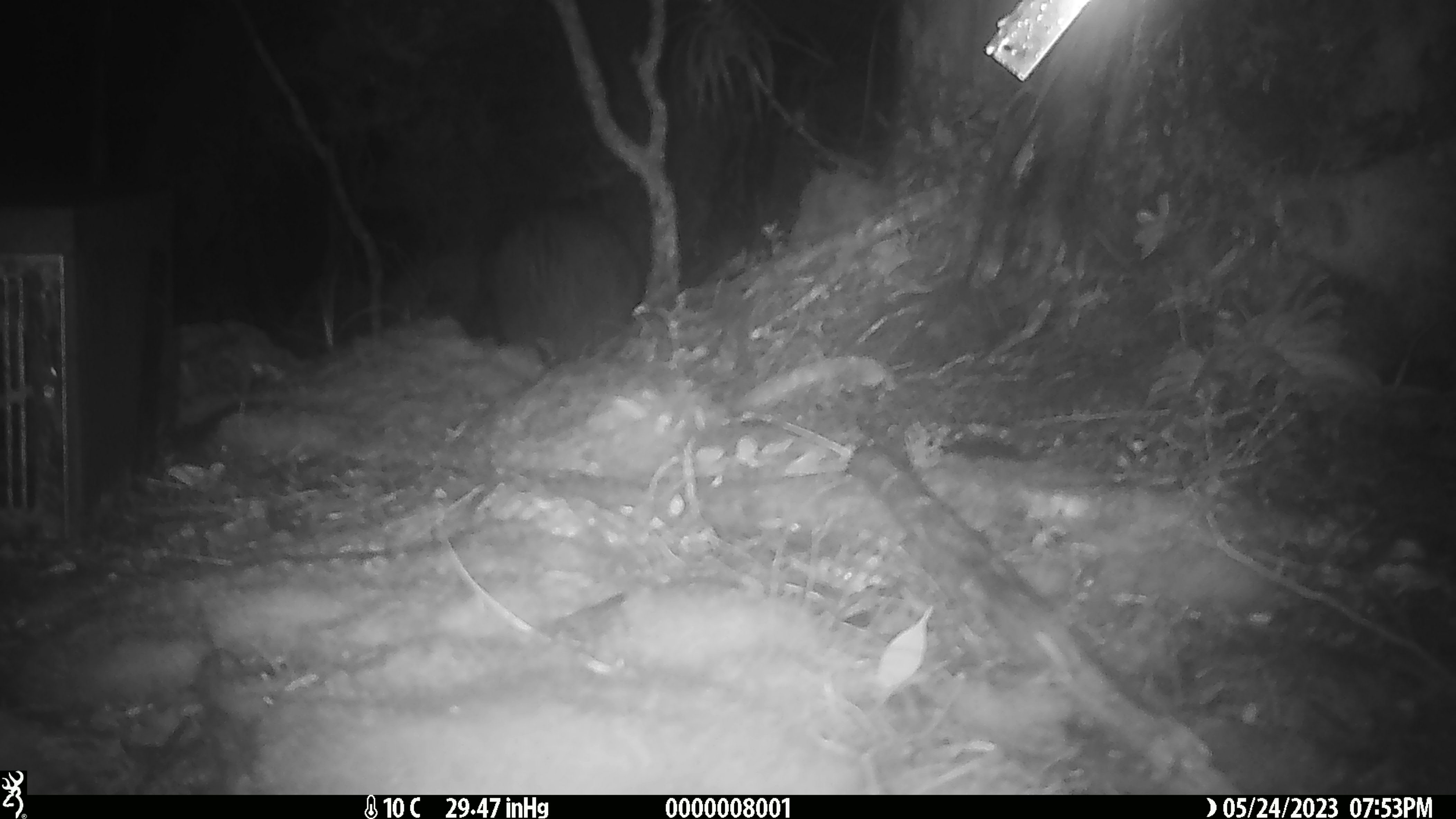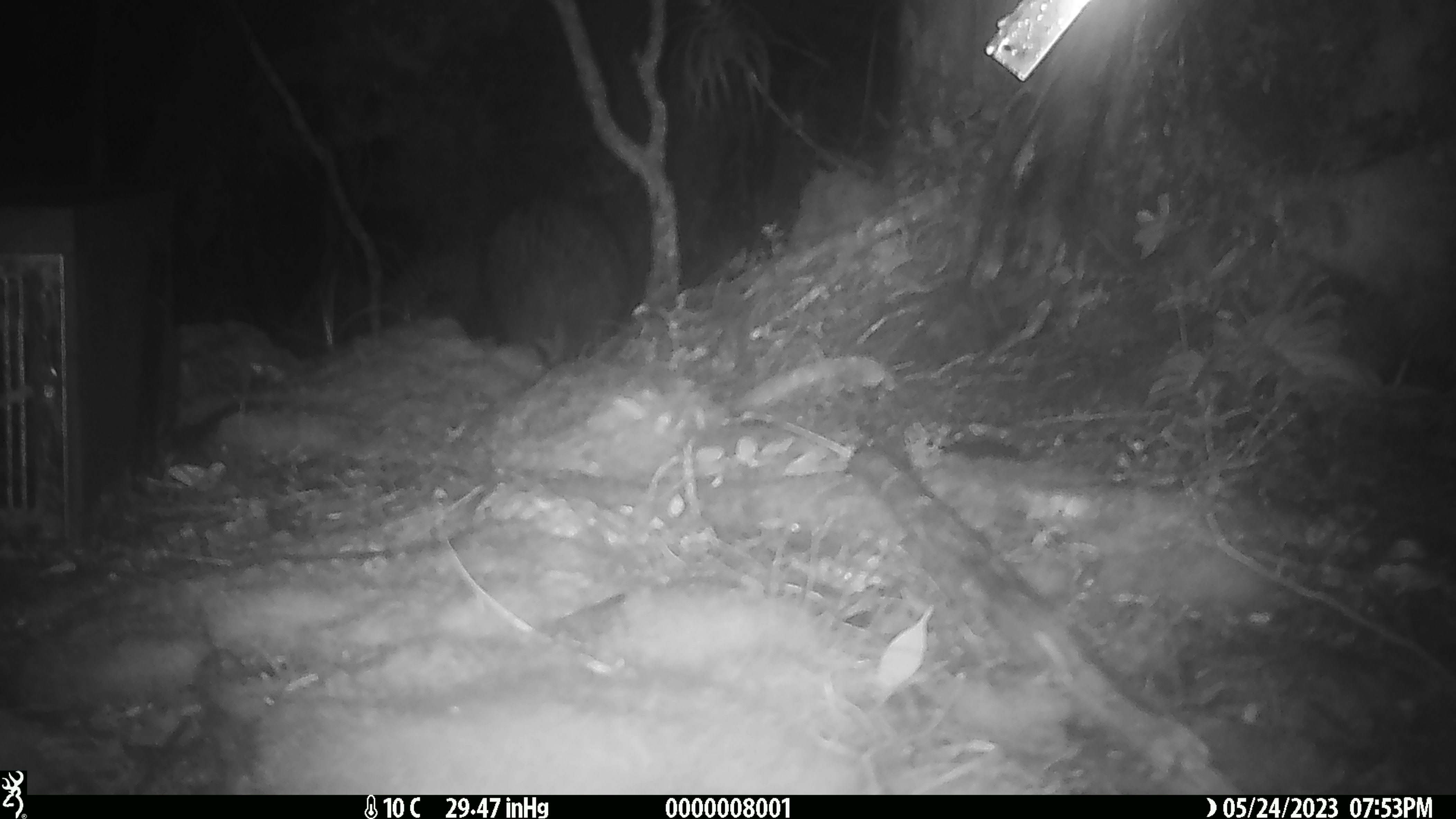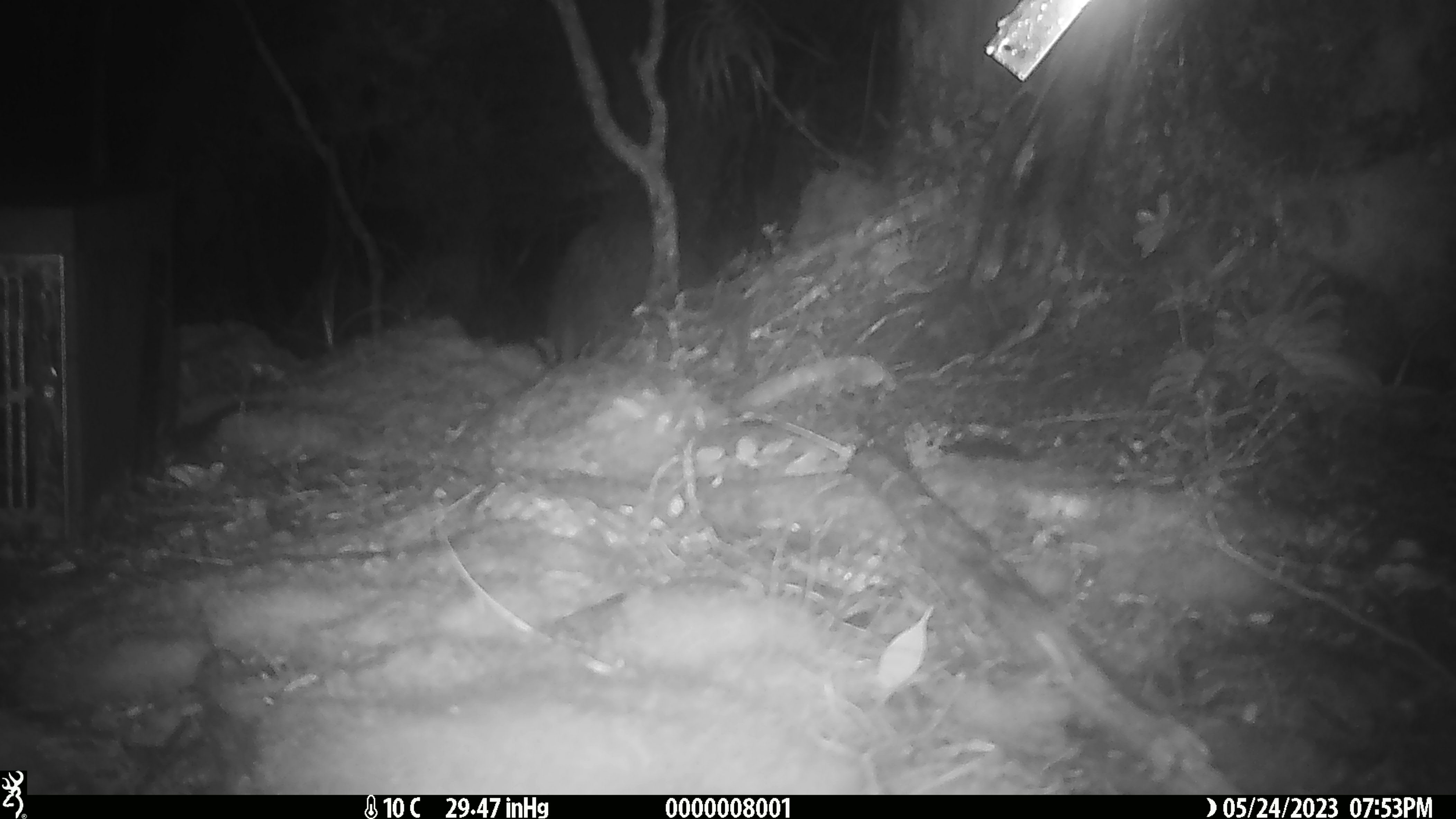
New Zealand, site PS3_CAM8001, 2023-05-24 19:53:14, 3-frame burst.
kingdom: Animalia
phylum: Chordata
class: Aves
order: Apterygiformes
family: Apterygidae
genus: Apteryx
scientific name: Apteryx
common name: kiwi